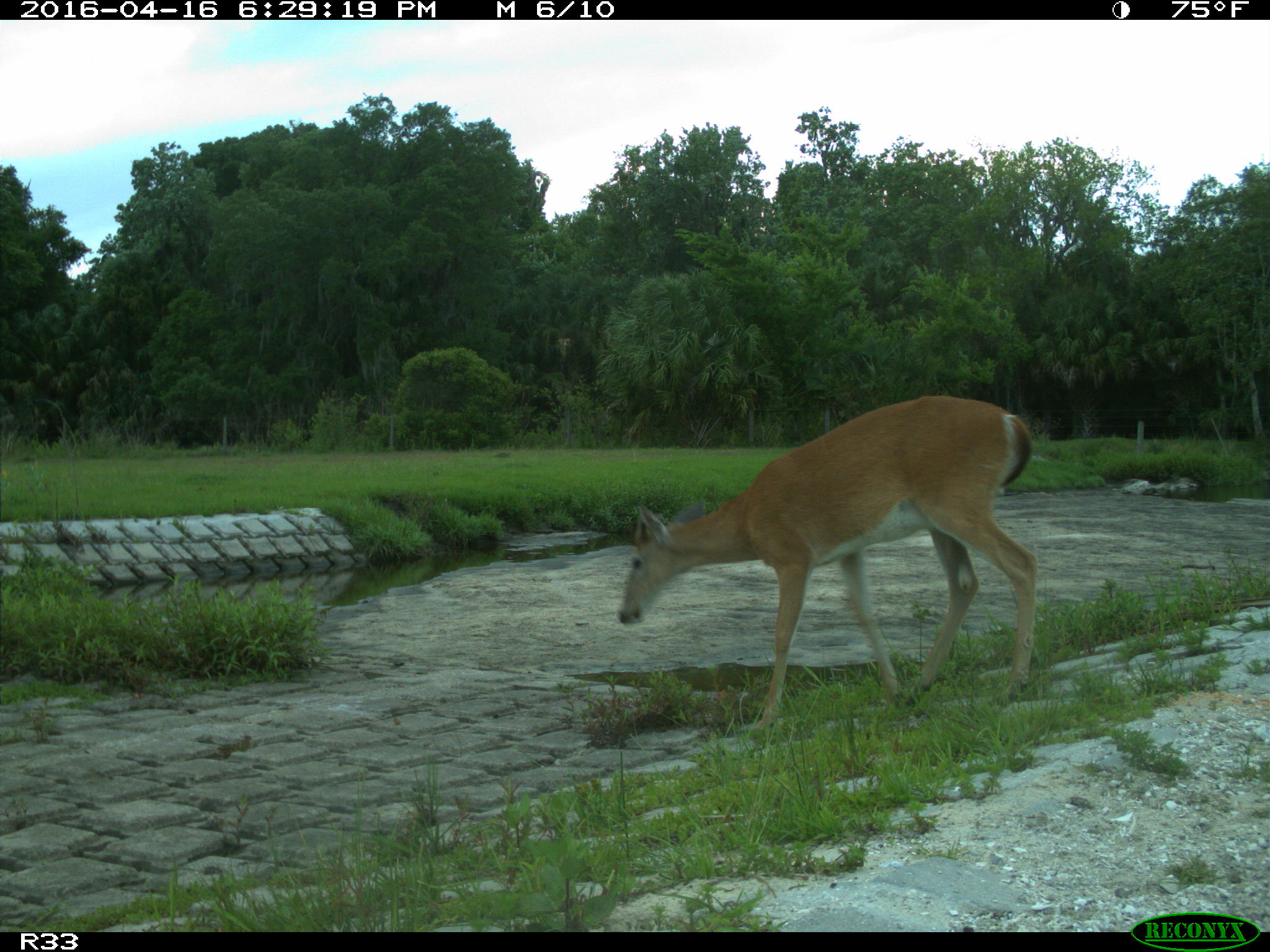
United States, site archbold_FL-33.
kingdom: Animalia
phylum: Chordata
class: Mammalia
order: Artiodactyla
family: Cervidae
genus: Odocoileus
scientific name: Odocoileus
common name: deer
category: unidentified deer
Unidentified deer (deer) (Odocoileus).